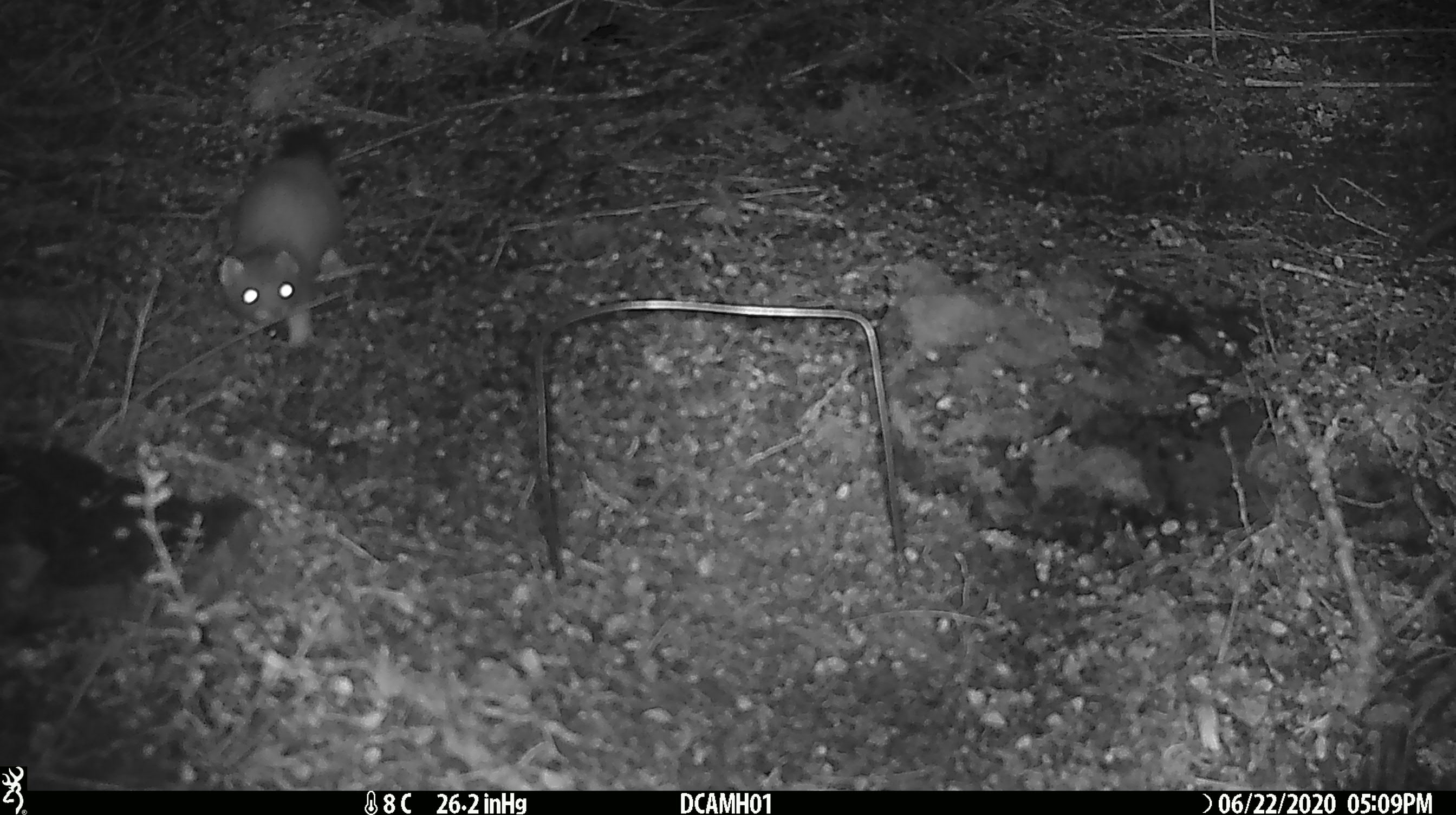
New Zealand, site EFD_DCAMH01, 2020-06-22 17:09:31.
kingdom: Animalia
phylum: Chordata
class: Mammalia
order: Carnivora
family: Mustelidae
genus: Mustela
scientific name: Mustela erminea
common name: stoat